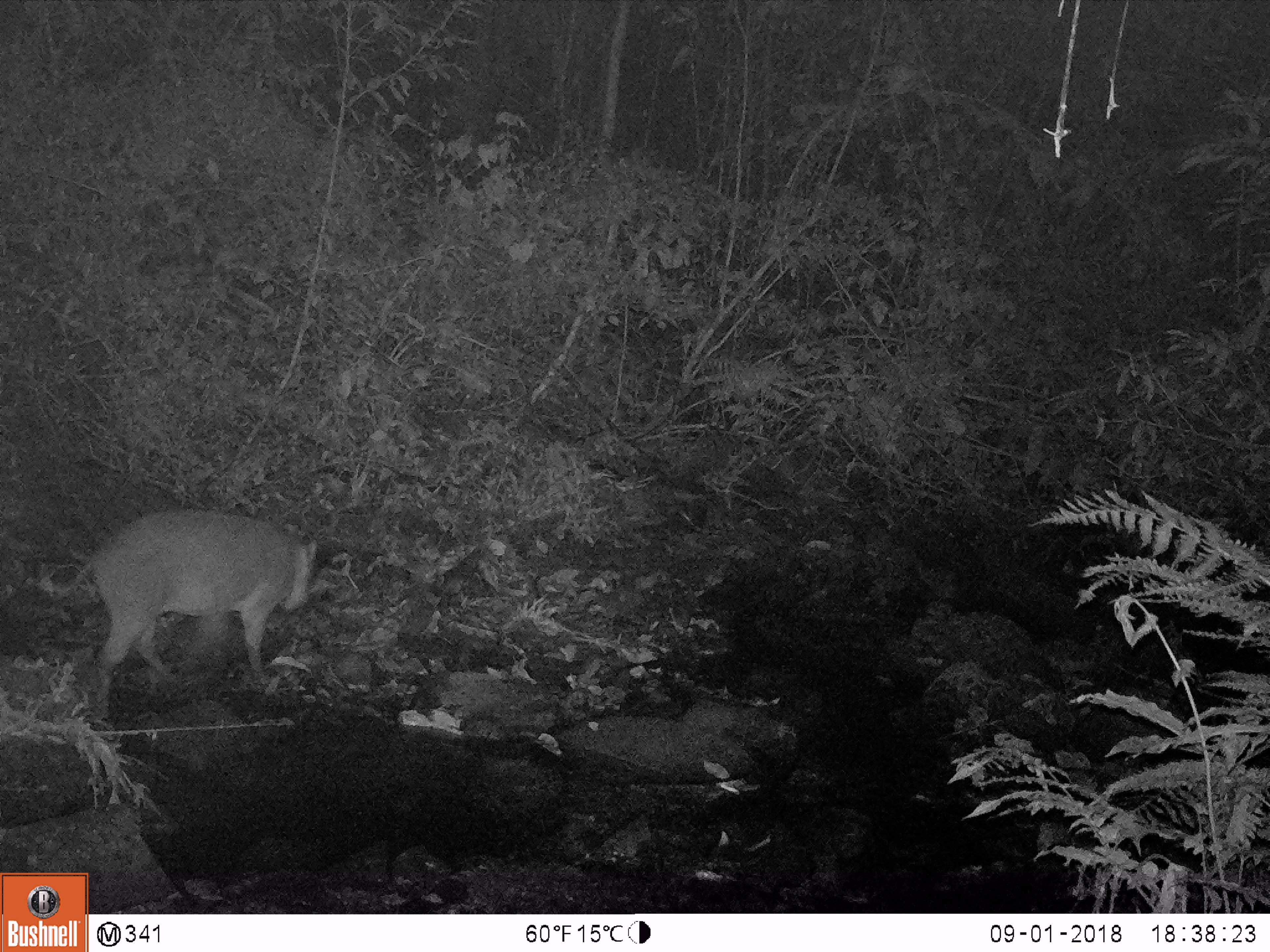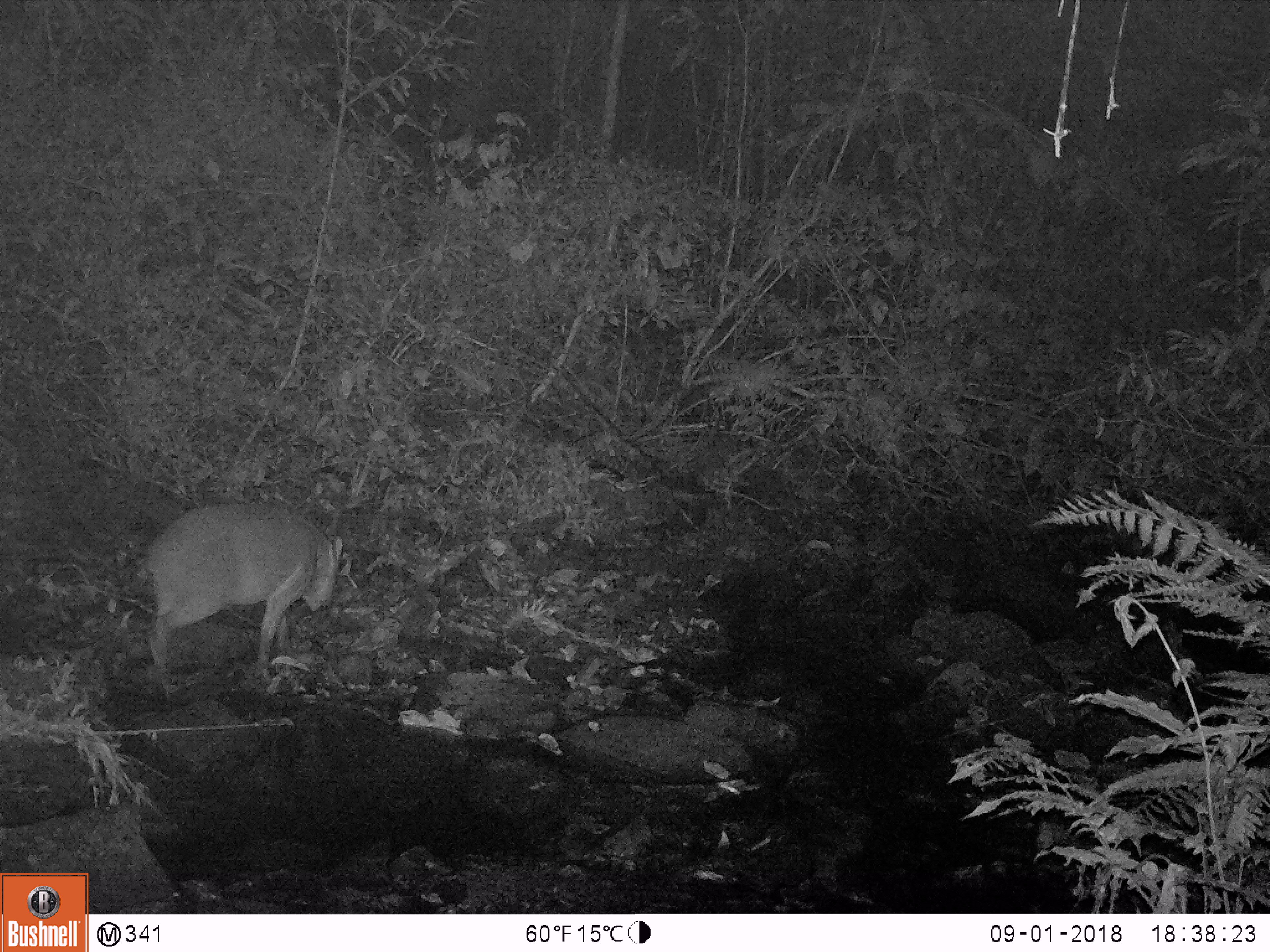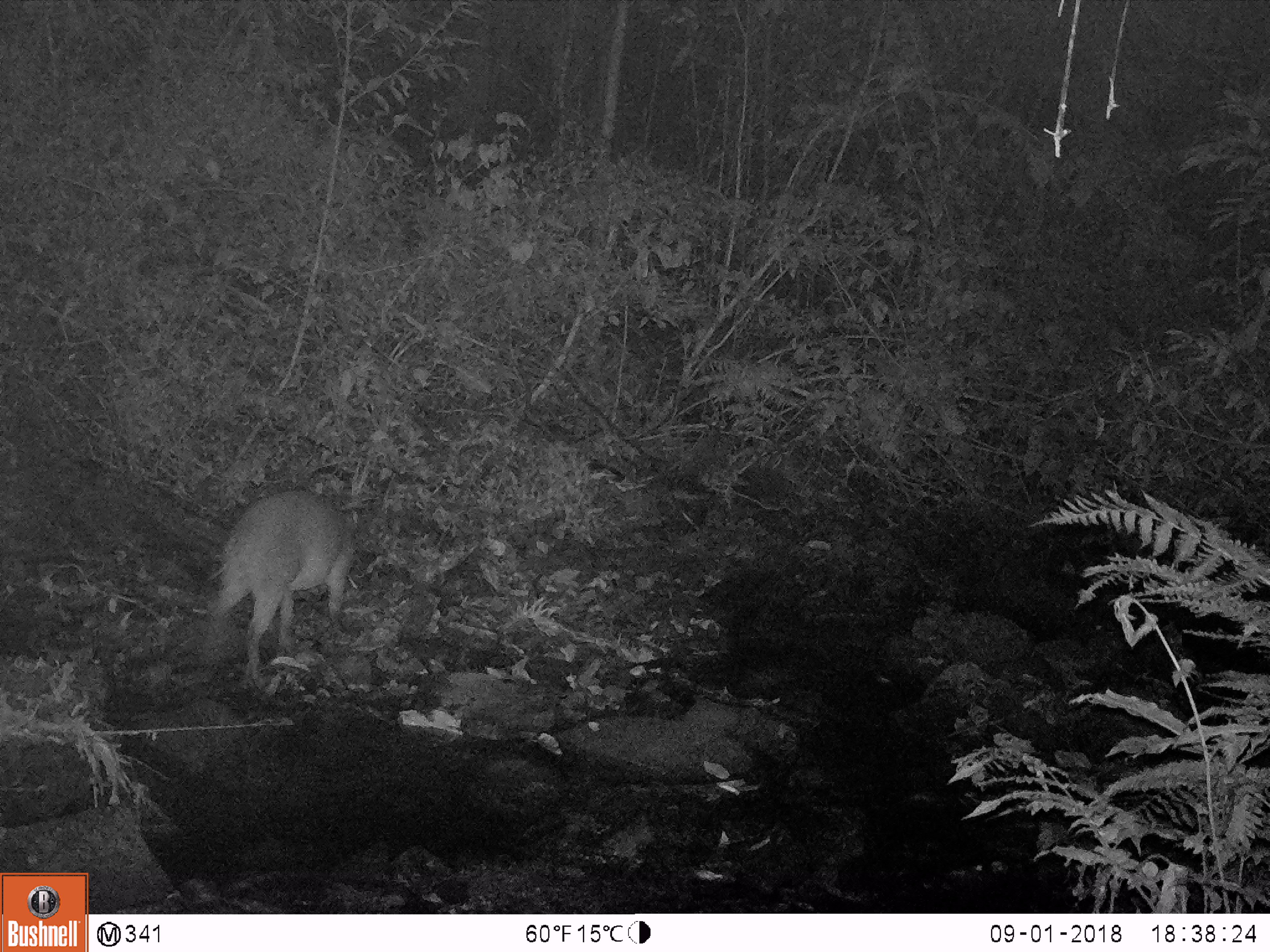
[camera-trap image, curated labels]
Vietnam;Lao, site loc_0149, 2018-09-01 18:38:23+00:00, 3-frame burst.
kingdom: Animalia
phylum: Chordata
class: Mammalia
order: Artiodactyla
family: Suidae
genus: Sus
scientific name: Sus scrofa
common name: eurasian wild pig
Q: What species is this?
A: Eurasian wild pig (Sus scrofa).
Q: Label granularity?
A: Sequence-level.